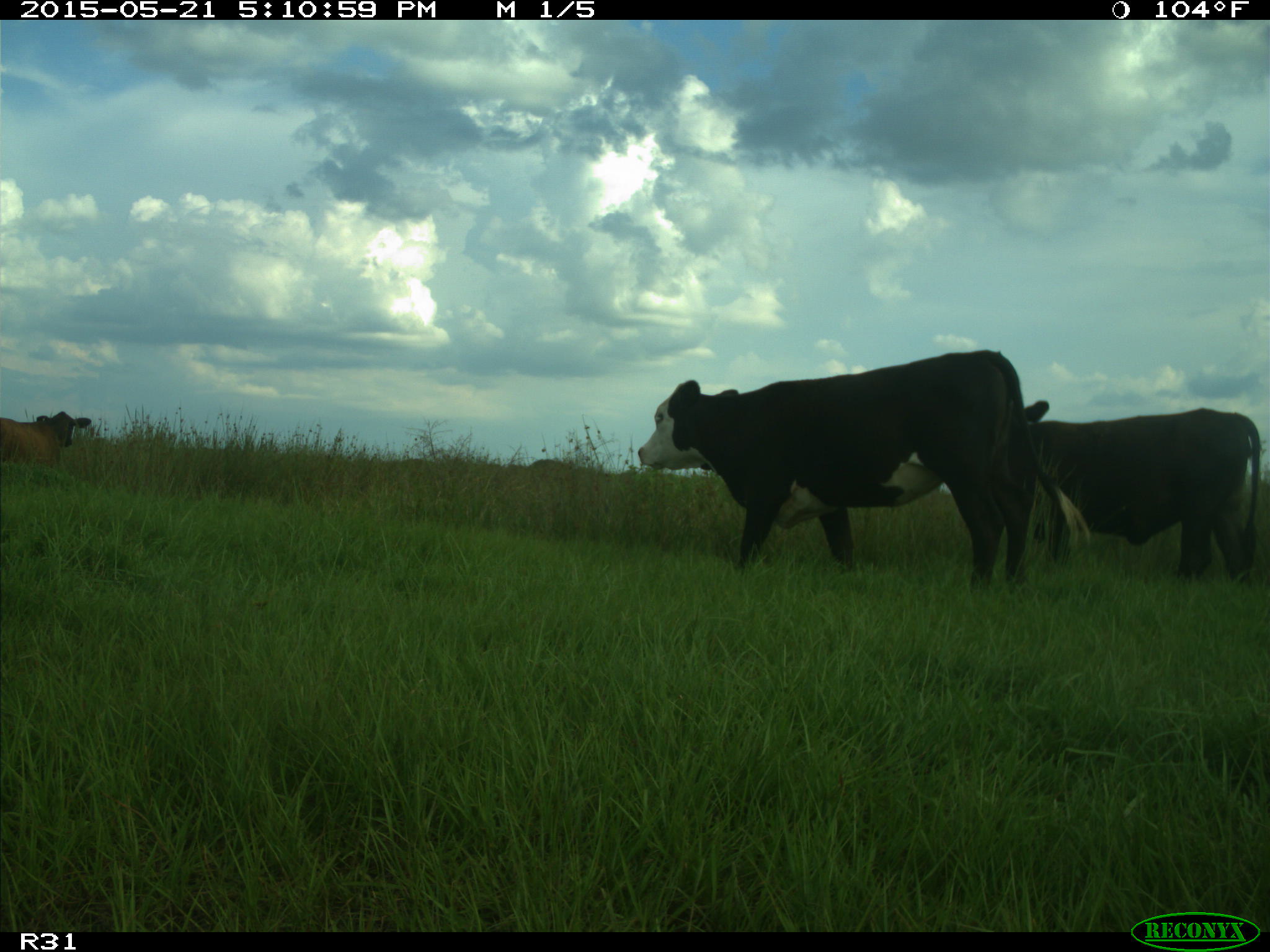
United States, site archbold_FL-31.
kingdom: Animalia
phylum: Chordata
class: Mammalia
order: Artiodactyla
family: Bovidae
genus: Bos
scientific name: Bos taurus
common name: domestic cow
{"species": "Bos taurus (domestic cow)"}